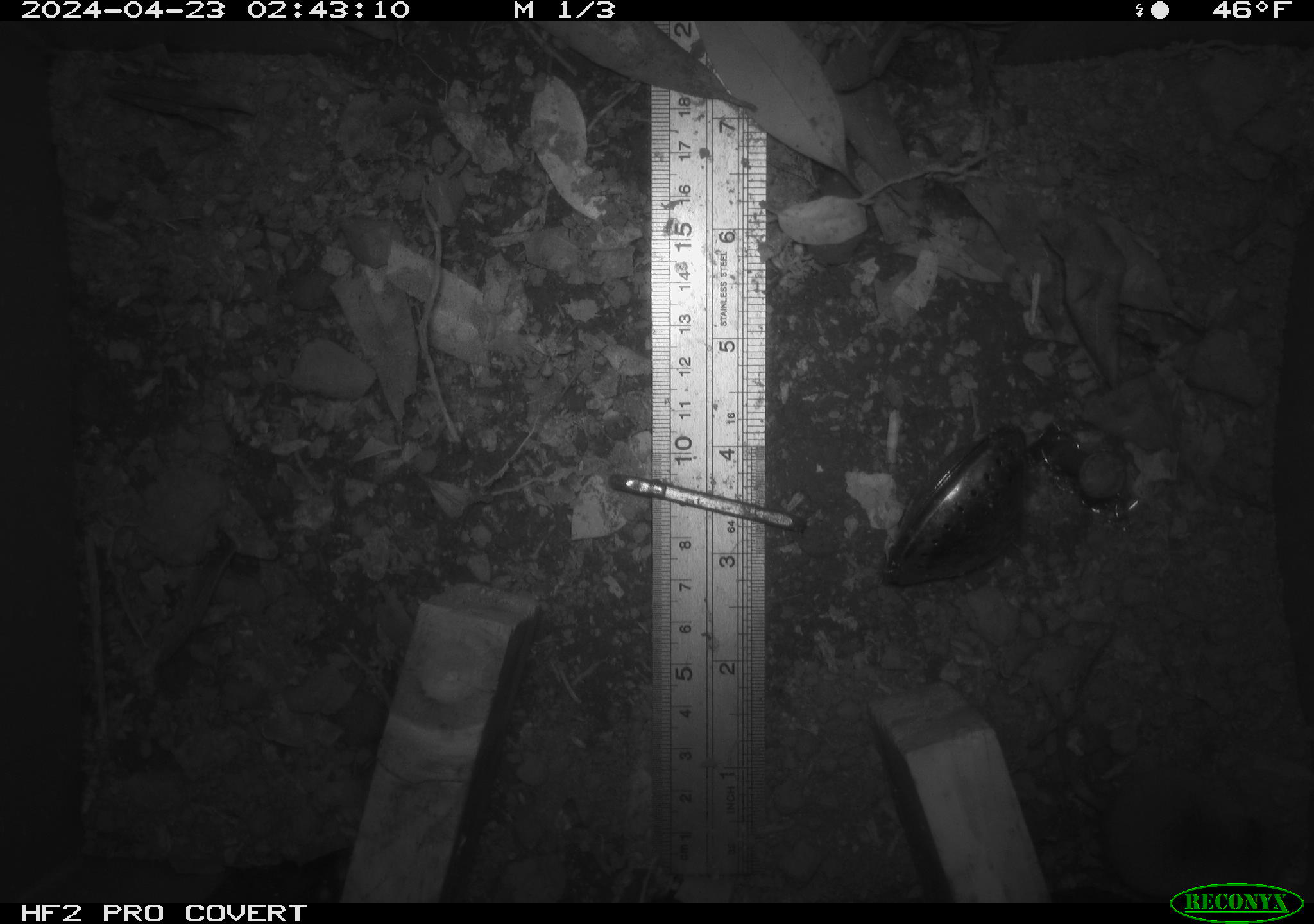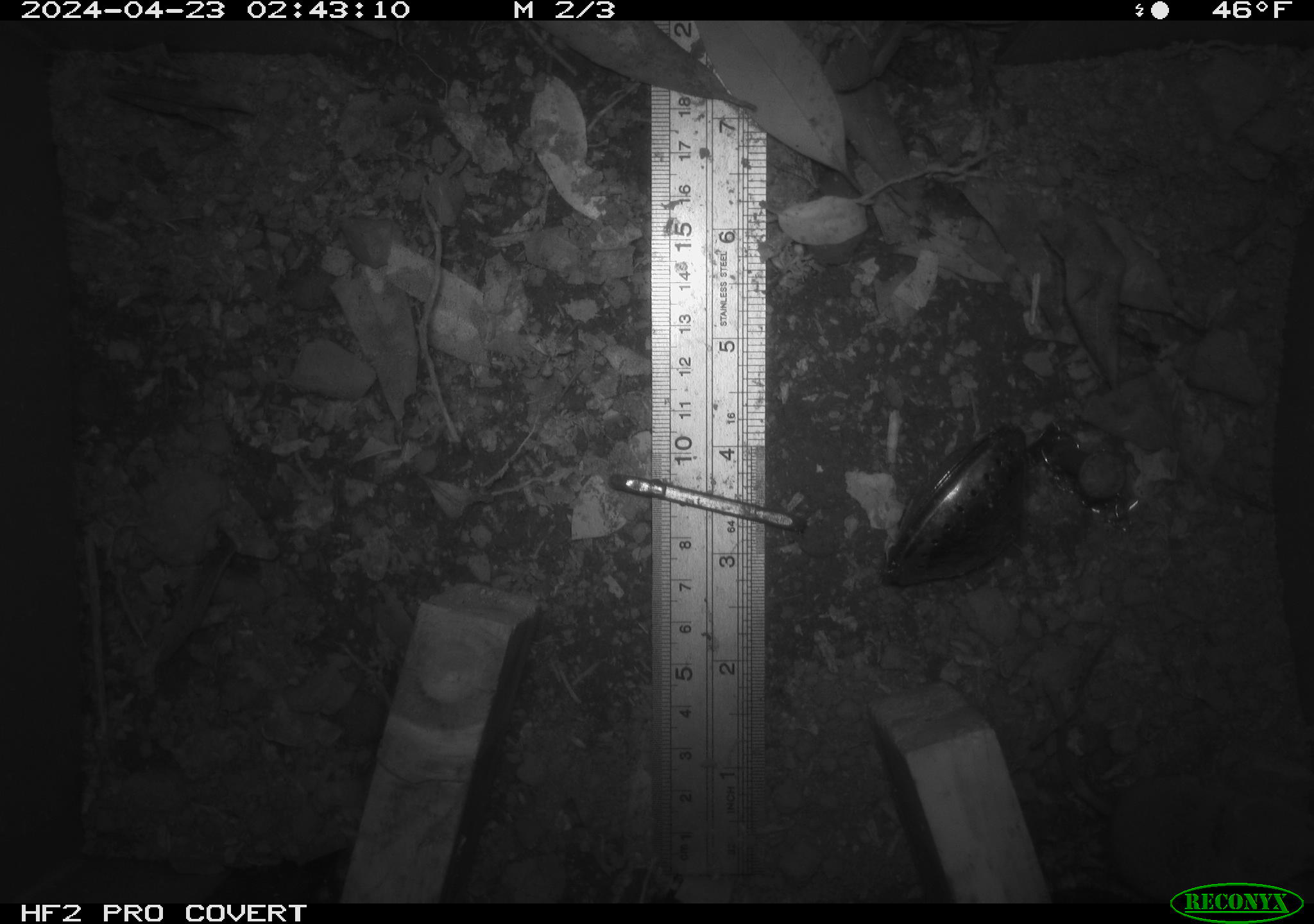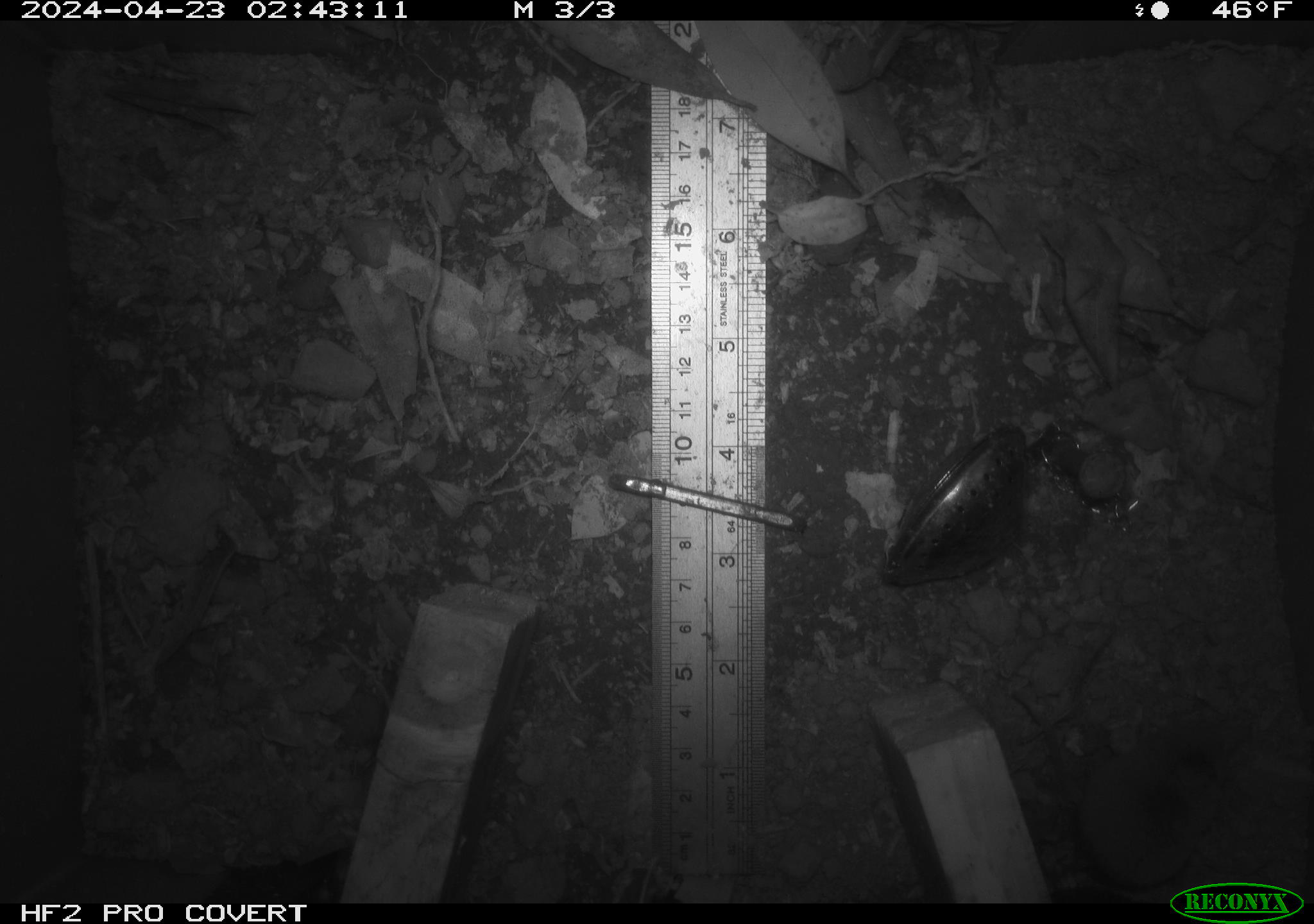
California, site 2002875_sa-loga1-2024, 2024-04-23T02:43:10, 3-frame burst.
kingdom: Animalia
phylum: Chordata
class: Mammalia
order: Eulipotyphla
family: Soricidae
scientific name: Soricidae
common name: shrews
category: soricidae family